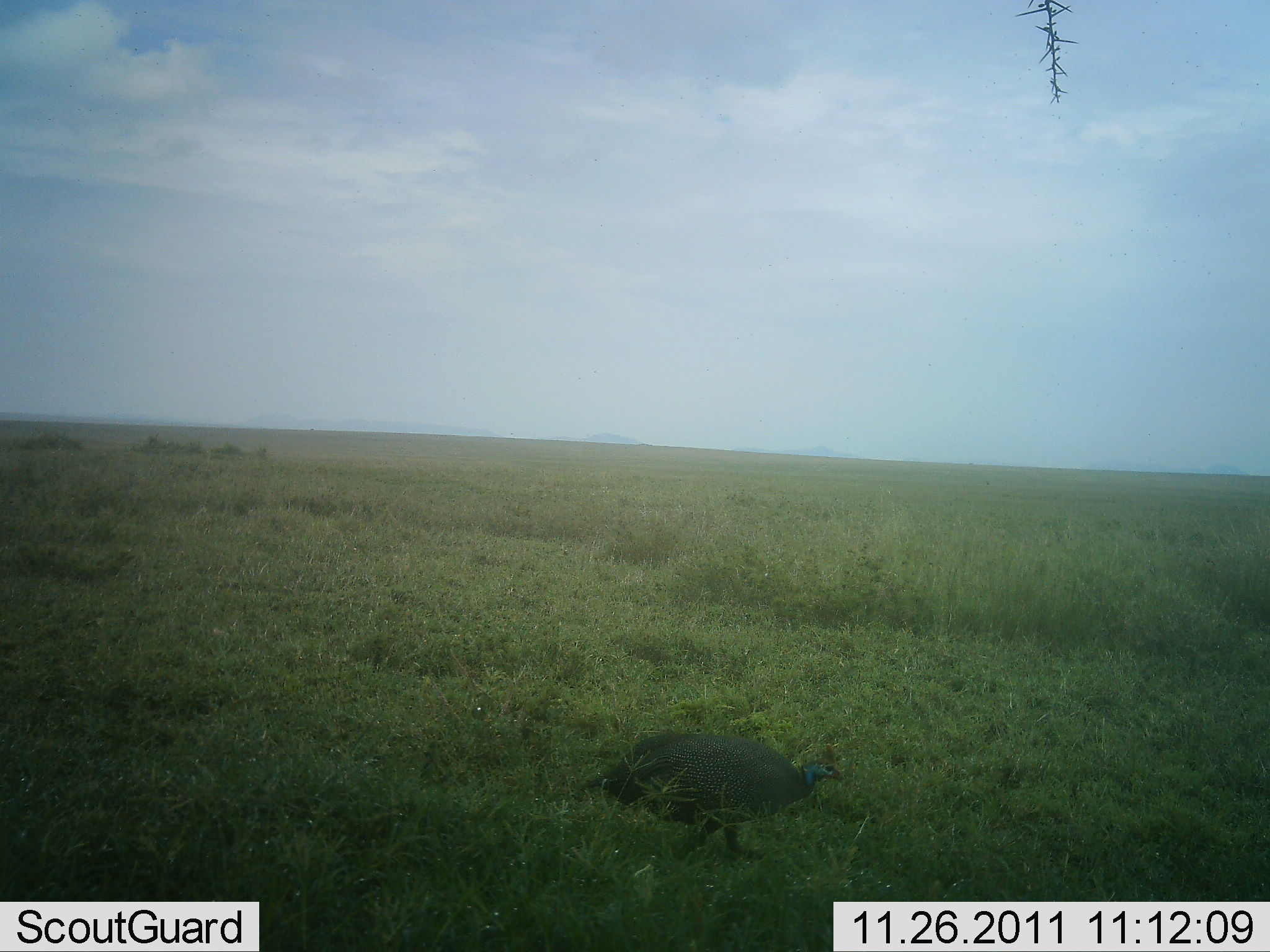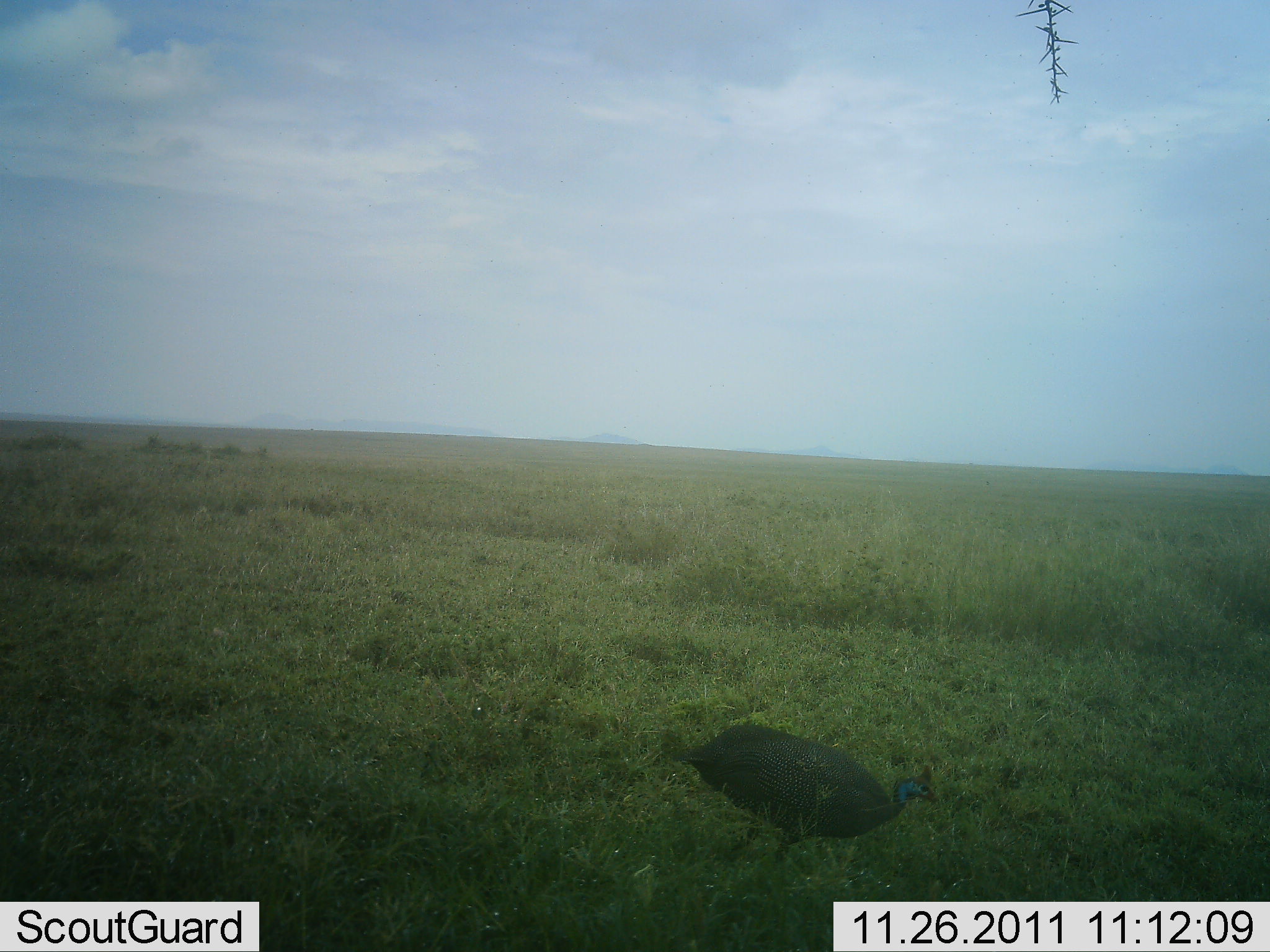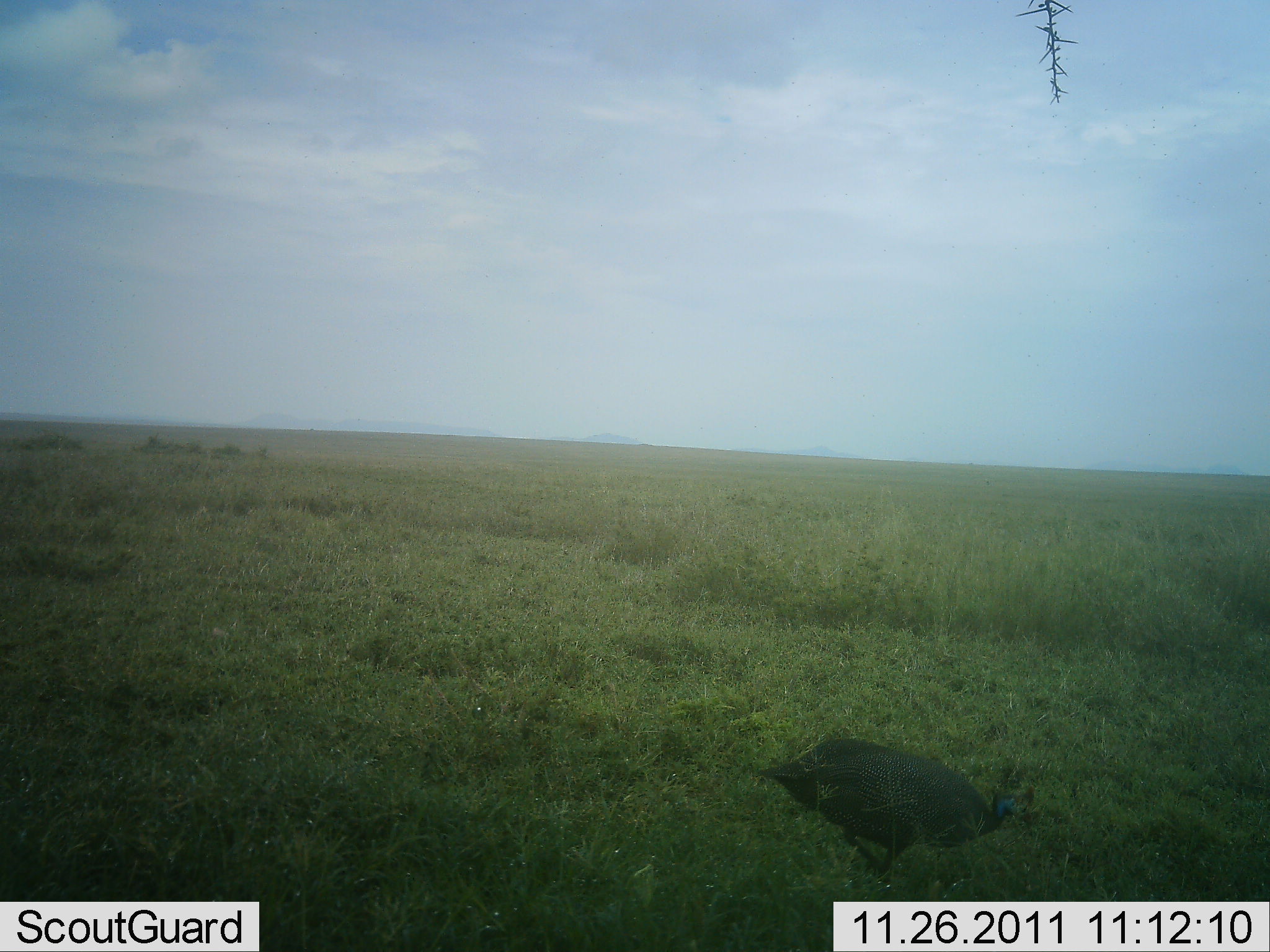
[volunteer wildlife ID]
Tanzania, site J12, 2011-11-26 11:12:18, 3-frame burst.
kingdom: Animalia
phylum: Chordata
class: Aves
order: Galliformes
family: Numididae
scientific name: Numididae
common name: guinea fowl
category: guineafowl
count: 1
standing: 0%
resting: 0%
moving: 100%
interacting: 0%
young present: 0%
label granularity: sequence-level